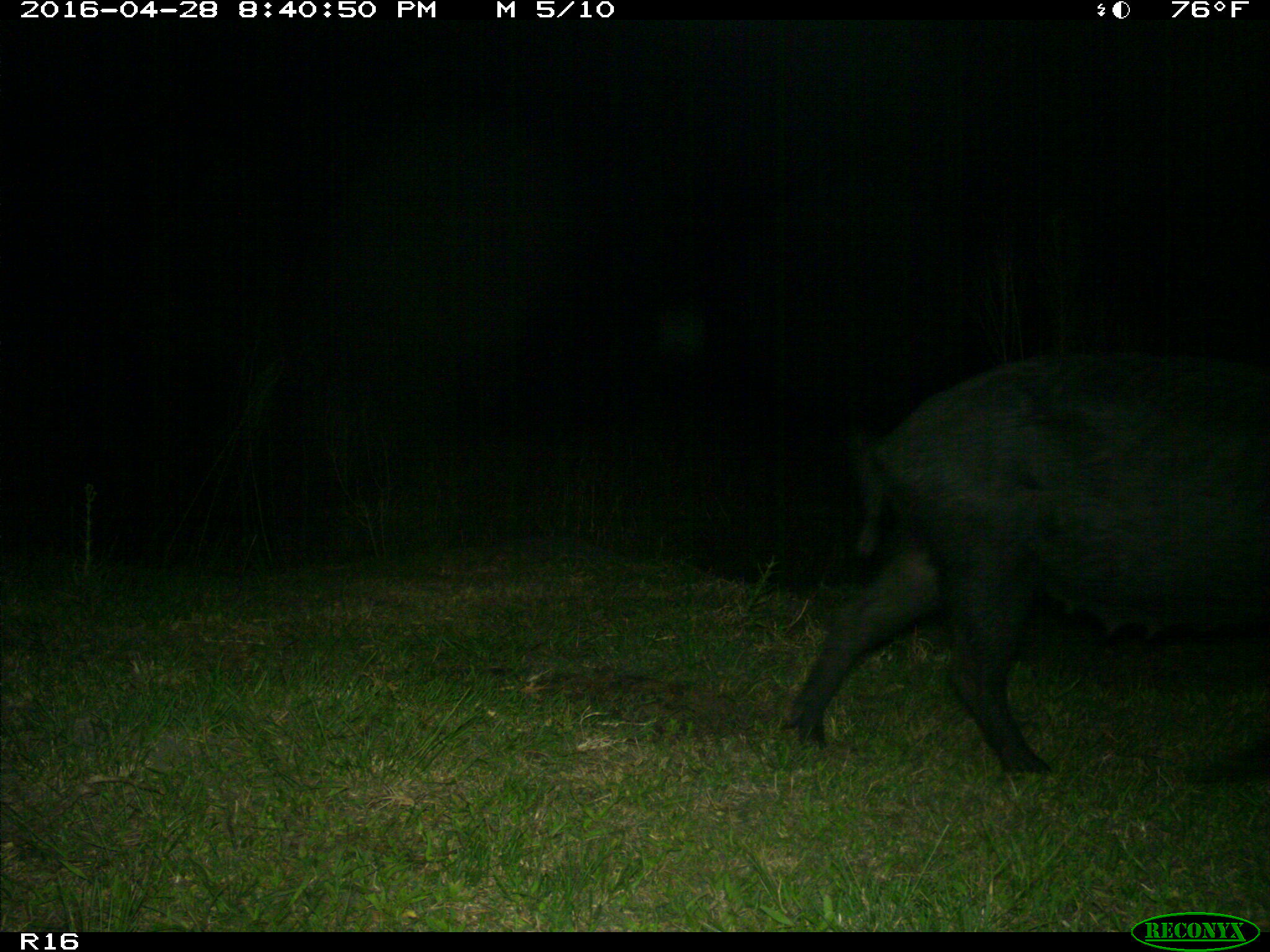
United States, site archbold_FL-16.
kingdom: Animalia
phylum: Chordata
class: Mammalia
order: Artiodactyla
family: Suidae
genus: Sus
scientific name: Sus scrofa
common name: wild boar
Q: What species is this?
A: Sus scrofa (wild boar).